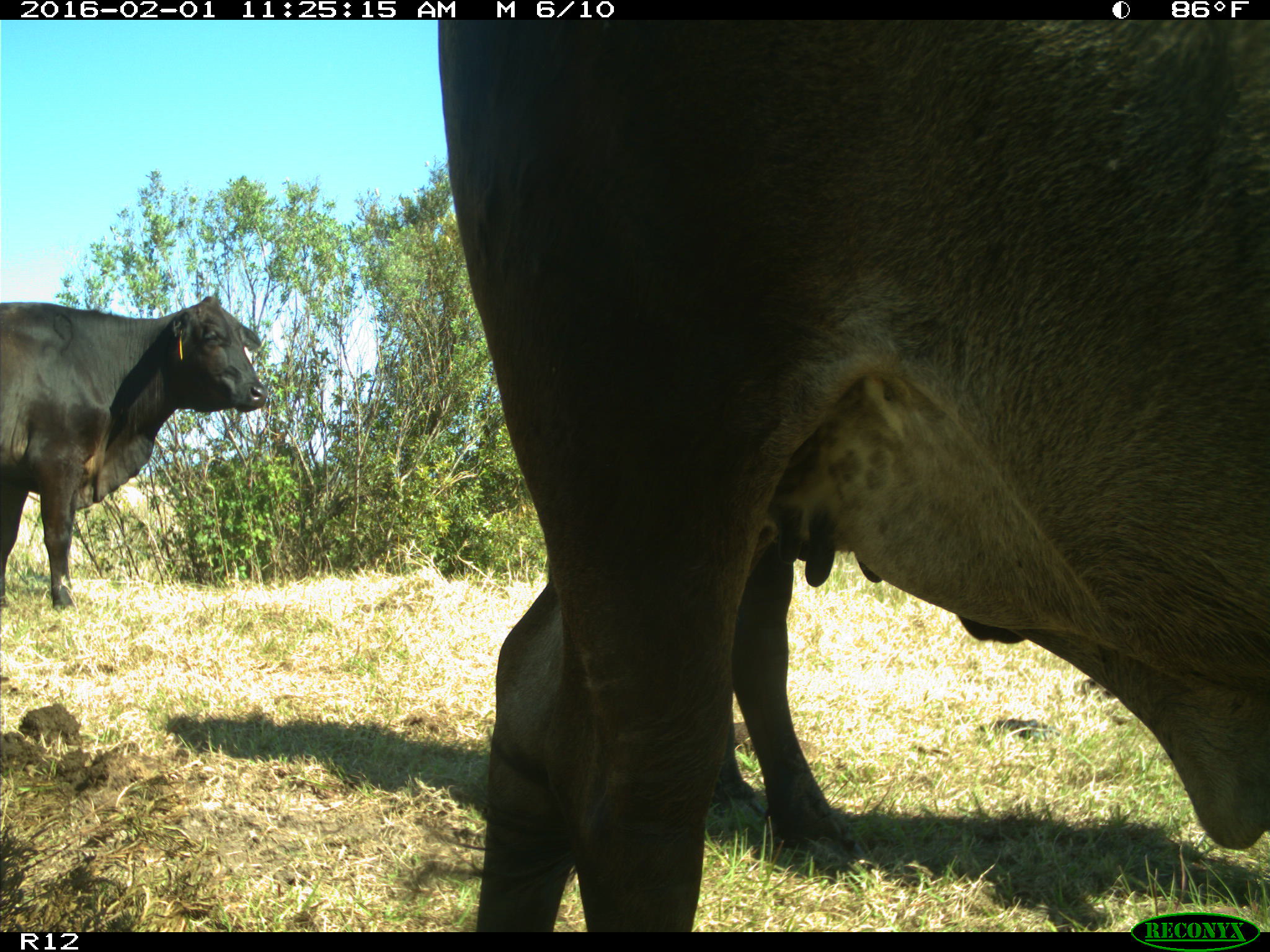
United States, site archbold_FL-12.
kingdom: Animalia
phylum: Chordata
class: Mammalia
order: Artiodactyla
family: Bovidae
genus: Bos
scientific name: Bos taurus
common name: domestic cow